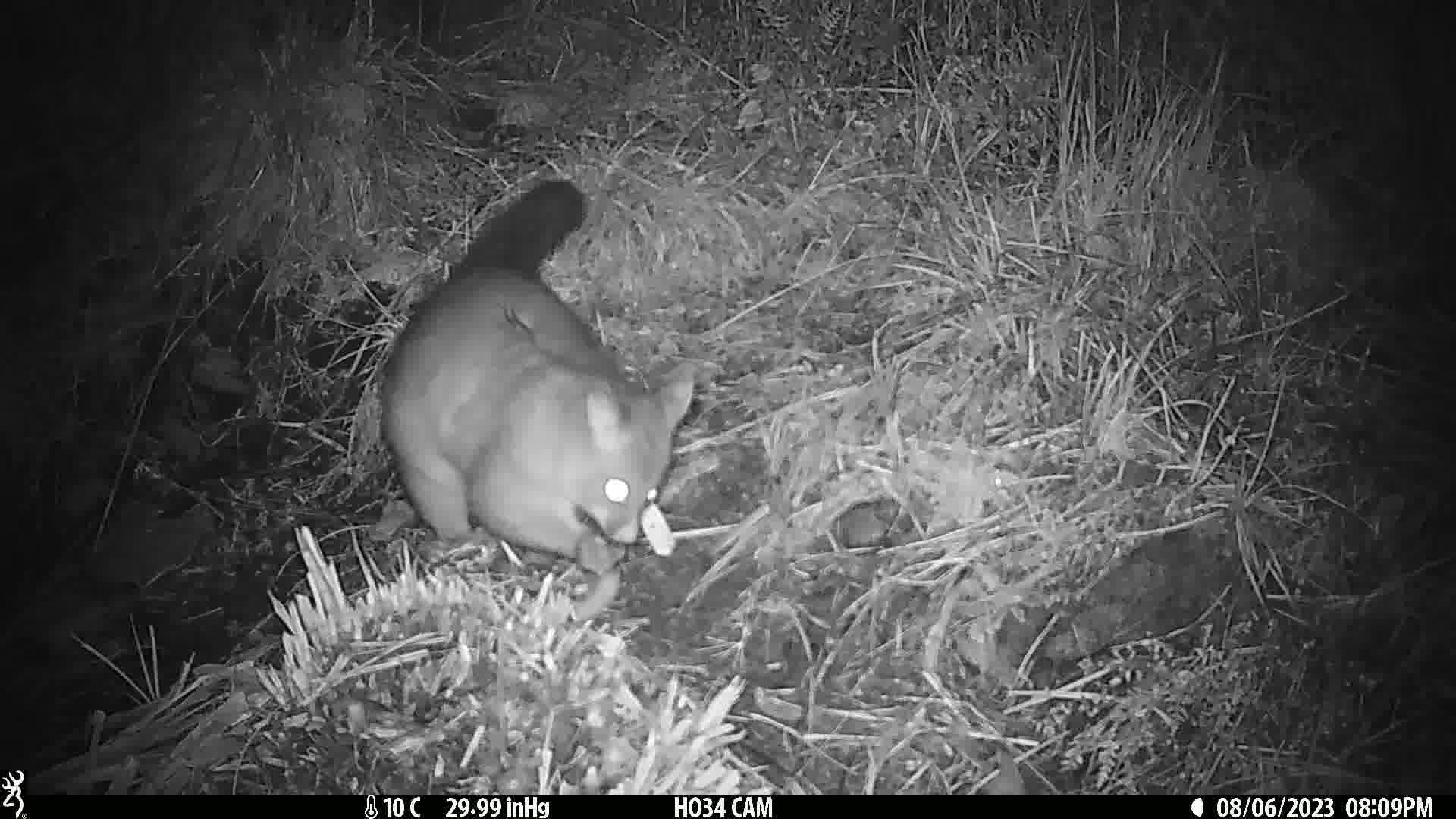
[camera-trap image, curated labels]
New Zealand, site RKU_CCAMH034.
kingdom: Animalia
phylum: Chordata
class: Mammalia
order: Diprotodontia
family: Phalangeridae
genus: Trichosurus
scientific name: Trichosurus vulpecula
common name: common brushtail possum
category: possum